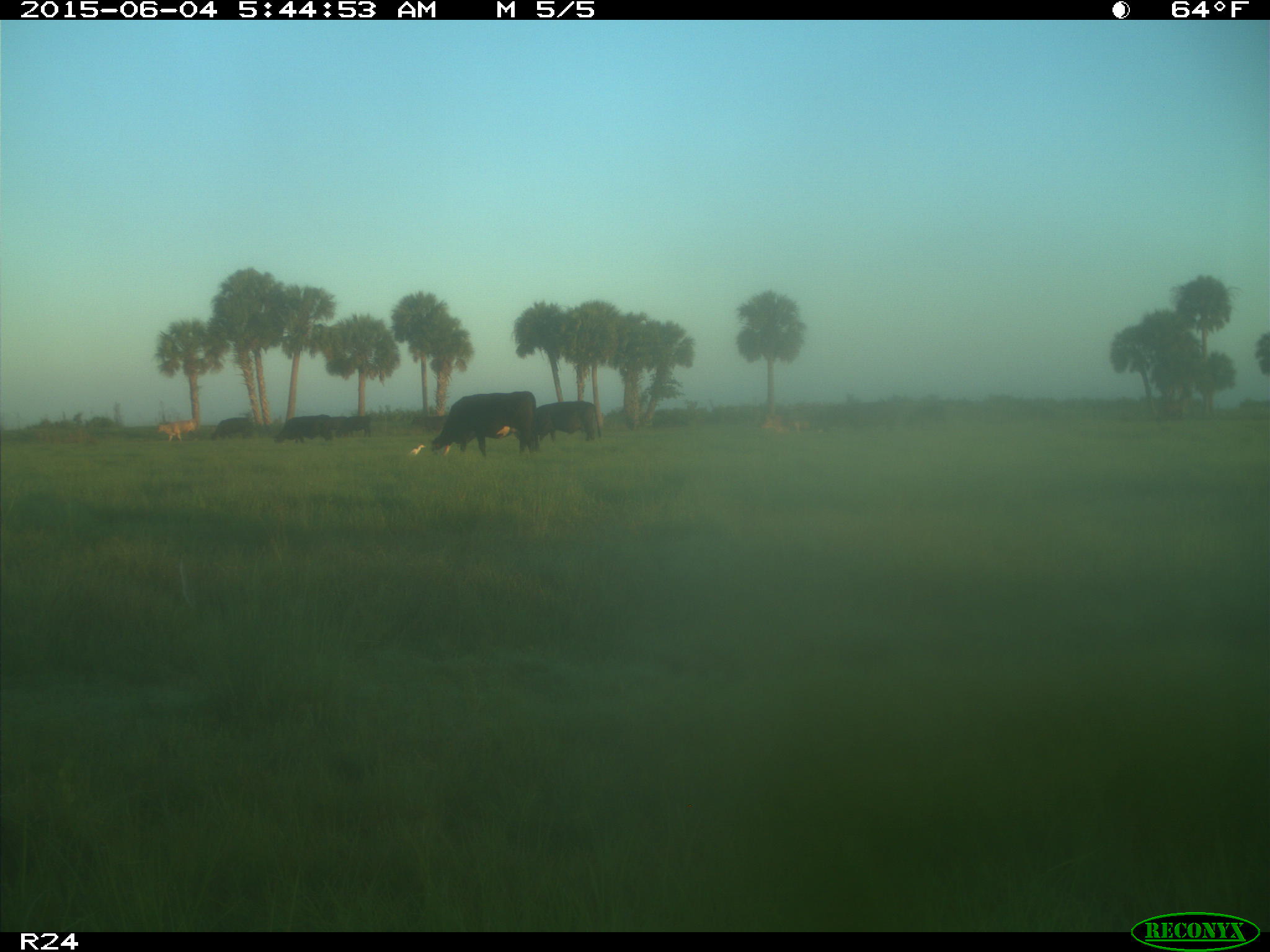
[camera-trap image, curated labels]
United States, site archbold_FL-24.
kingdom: Animalia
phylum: Chordata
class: Mammalia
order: Artiodactyla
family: Bovidae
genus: Bos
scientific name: Bos taurus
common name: domestic cow